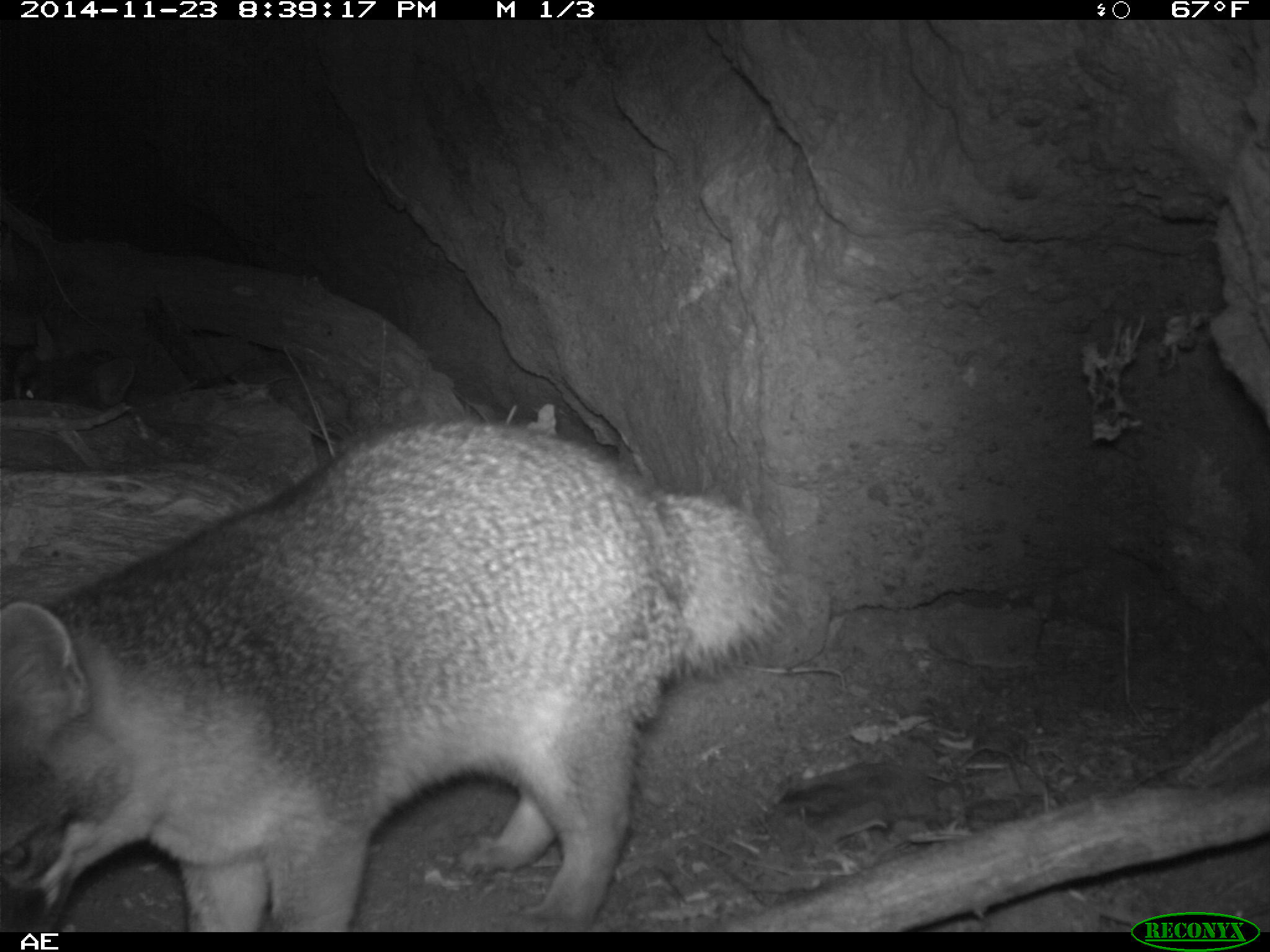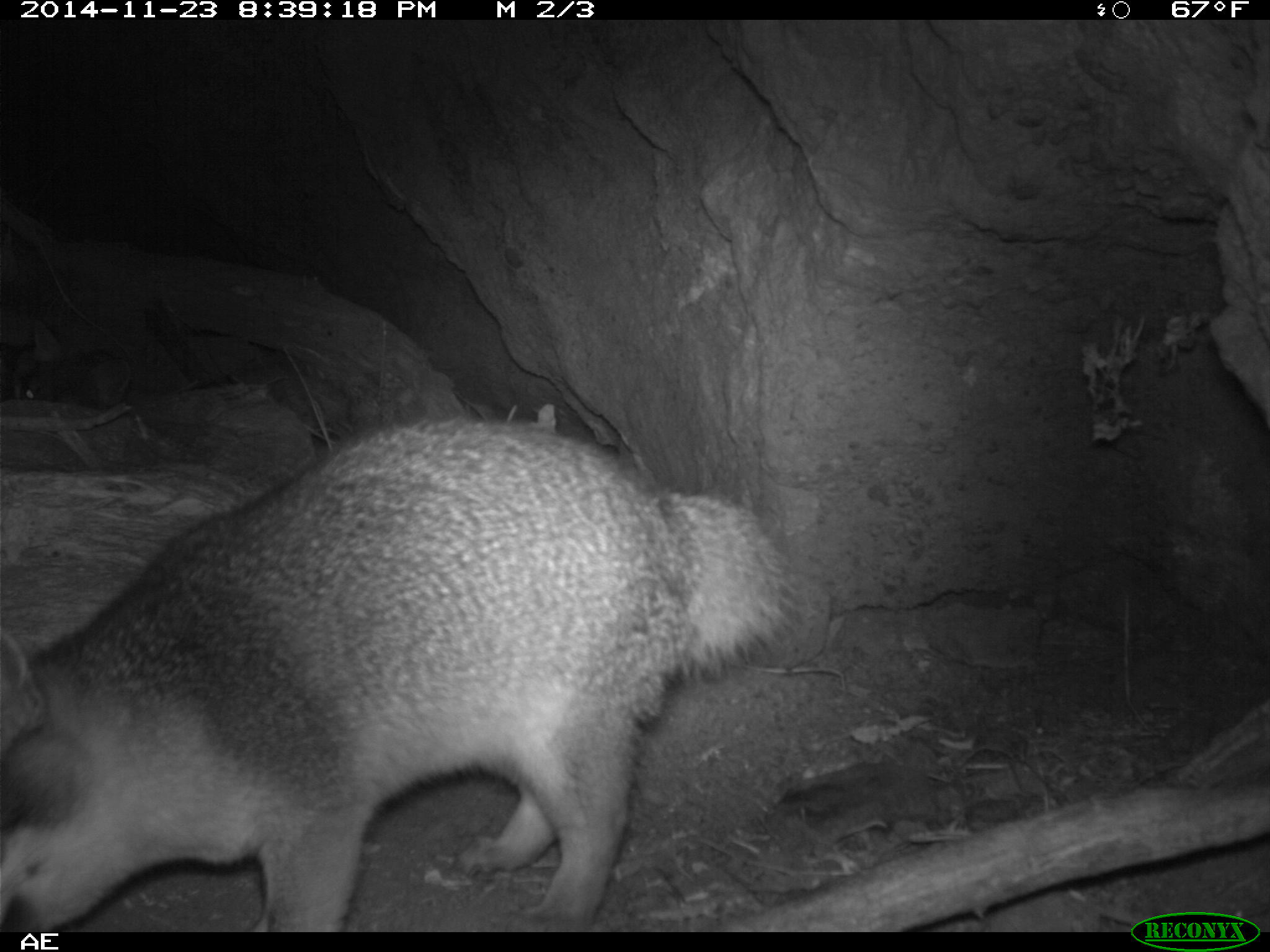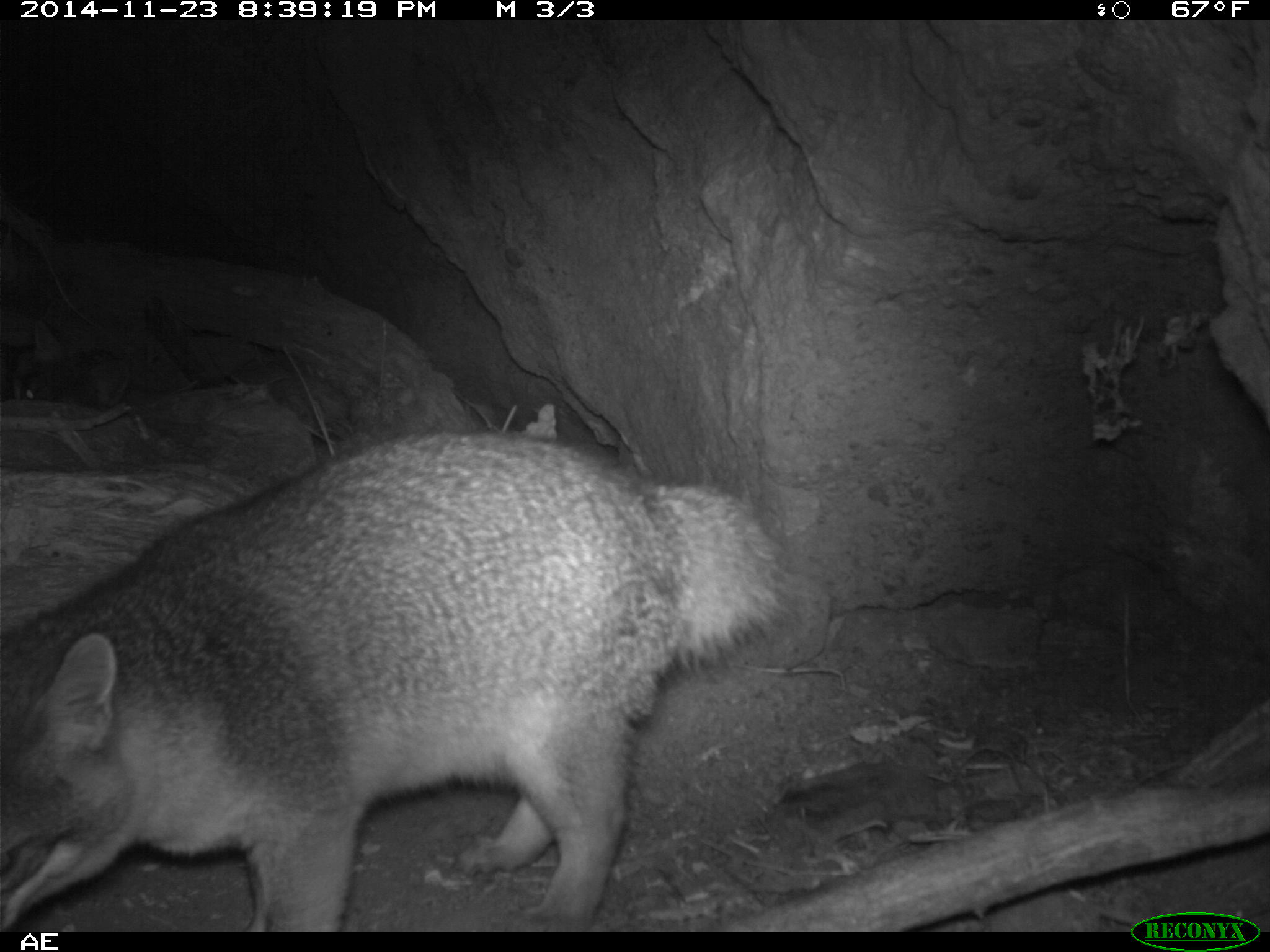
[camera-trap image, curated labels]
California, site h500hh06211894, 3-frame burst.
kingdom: Animalia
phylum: Chordata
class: Mammalia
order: Carnivora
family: Canidae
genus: Urocyon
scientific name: Urocyon littoralis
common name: island fox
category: fox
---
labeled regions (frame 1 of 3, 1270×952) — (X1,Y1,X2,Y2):
fox: (0,419,785,930)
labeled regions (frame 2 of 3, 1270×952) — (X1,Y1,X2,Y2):
fox: (0,416,797,932)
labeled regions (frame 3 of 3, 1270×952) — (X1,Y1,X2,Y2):
fox: (0,428,790,929)